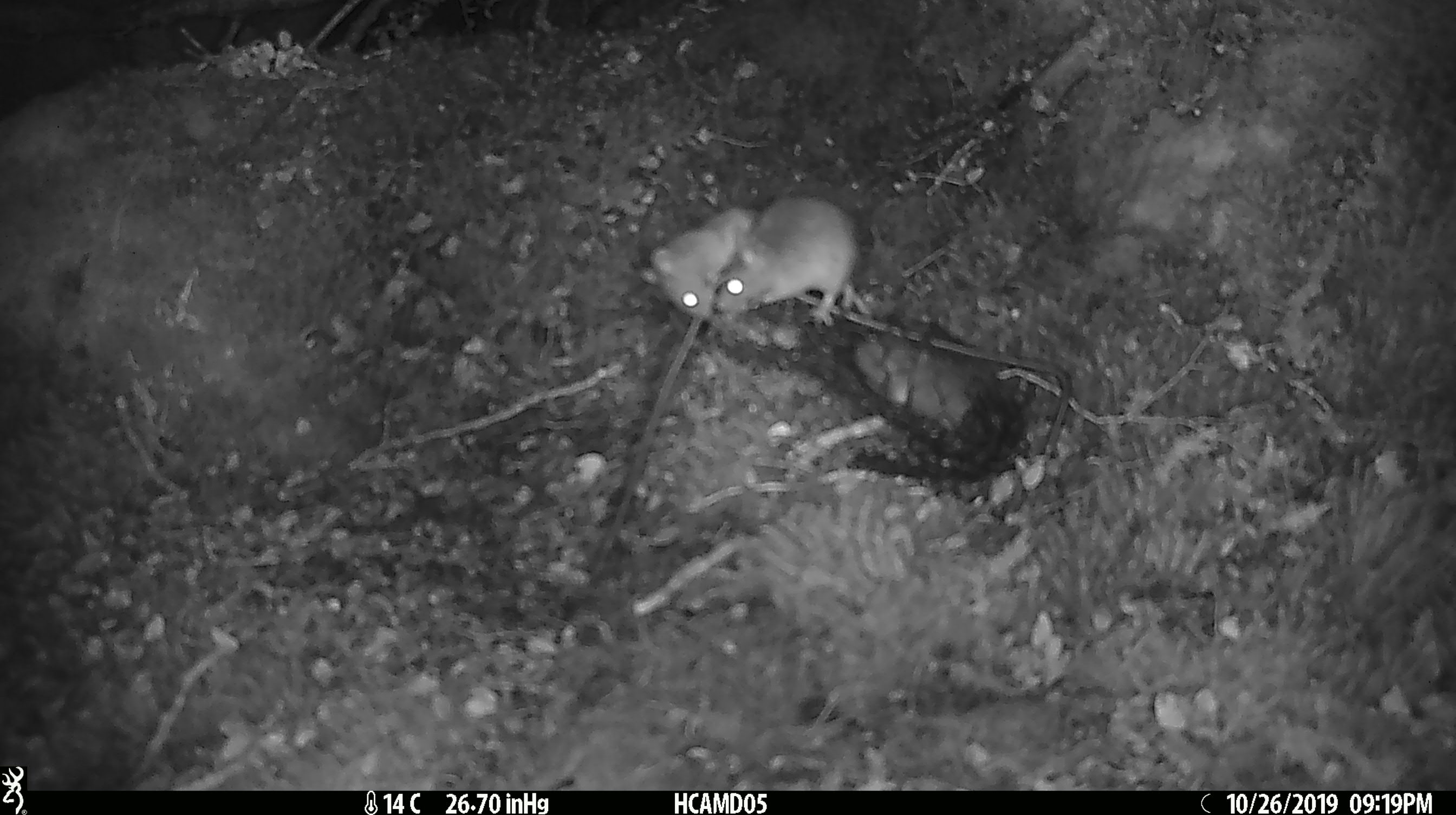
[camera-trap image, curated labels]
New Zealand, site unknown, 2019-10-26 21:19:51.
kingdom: Animalia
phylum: Chordata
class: Mammalia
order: Rodentia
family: Muridae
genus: Mus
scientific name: Mus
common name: mouse